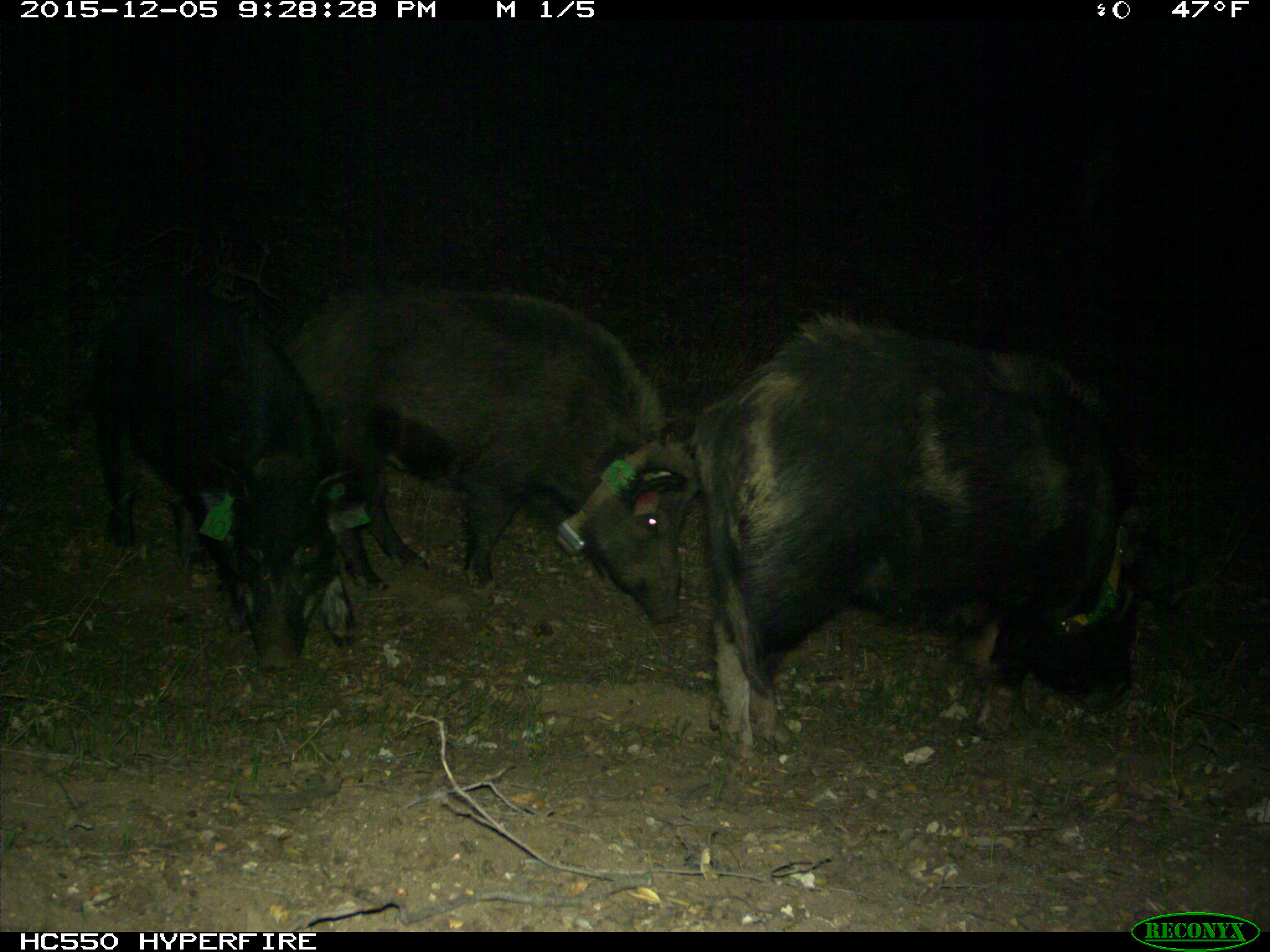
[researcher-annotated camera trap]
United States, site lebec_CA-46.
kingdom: Animalia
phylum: Chordata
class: Mammalia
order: Artiodactyla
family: Suidae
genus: Sus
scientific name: Sus scrofa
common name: wild boar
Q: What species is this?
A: Sus scrofa (wild boar).